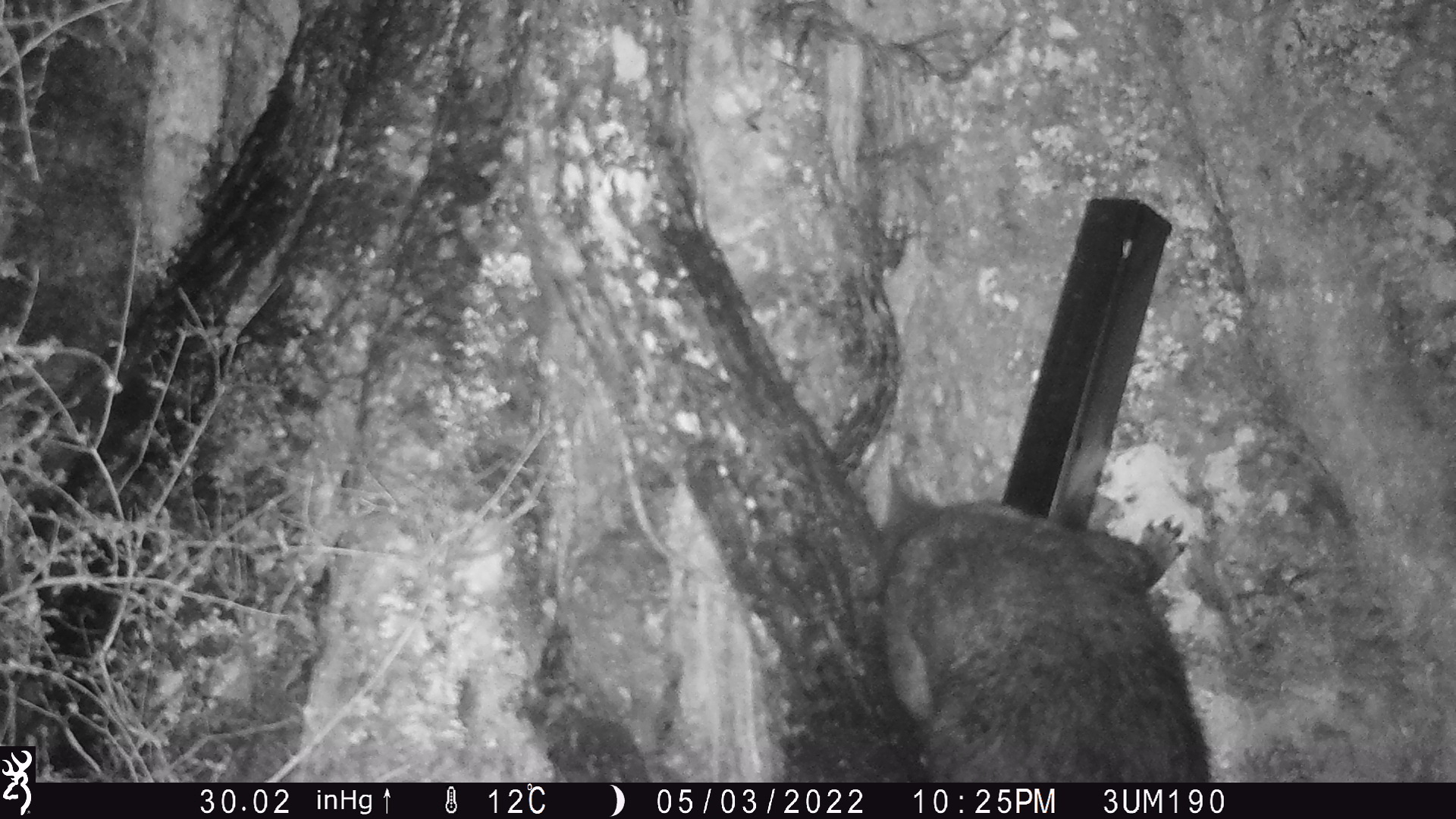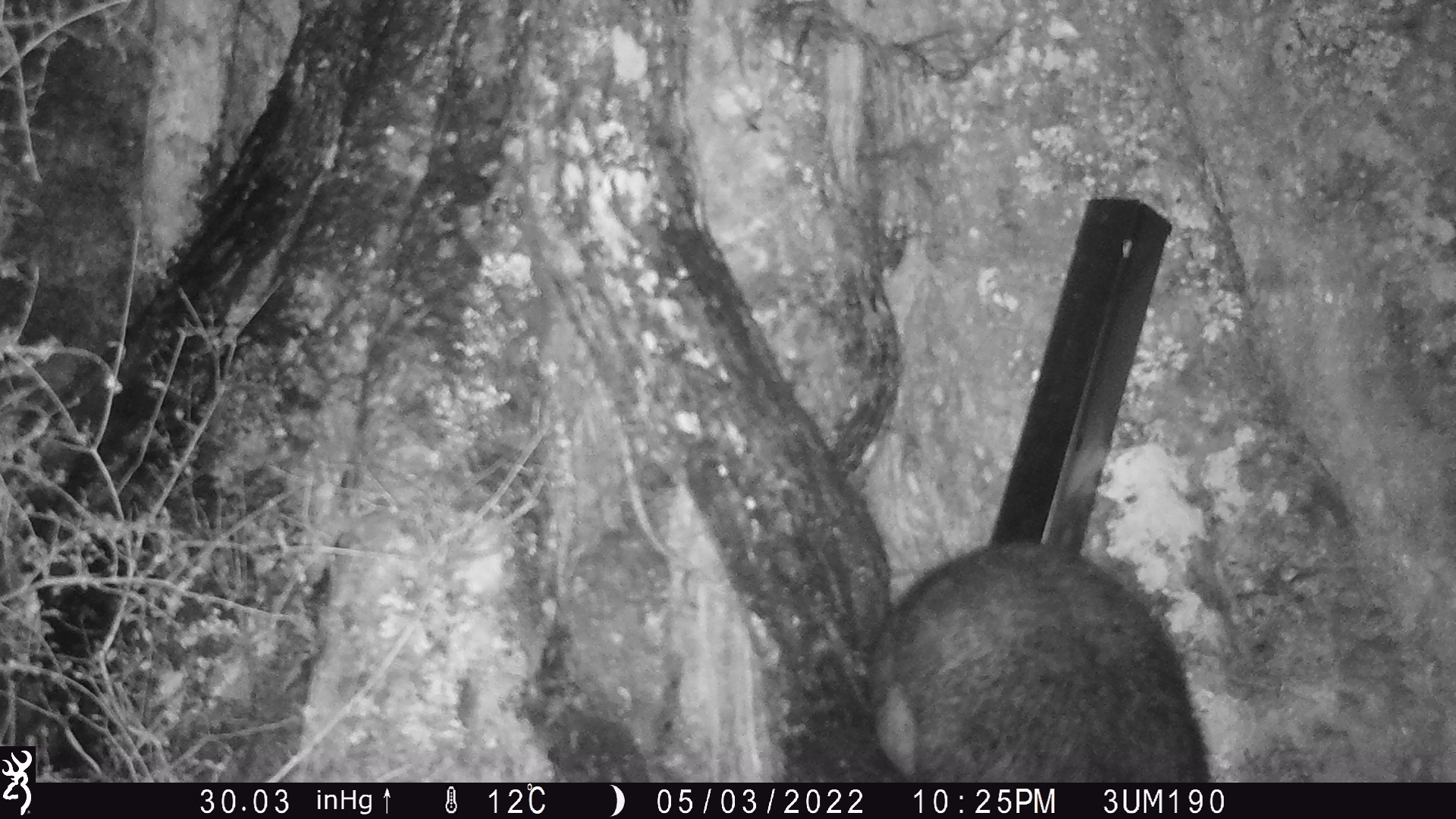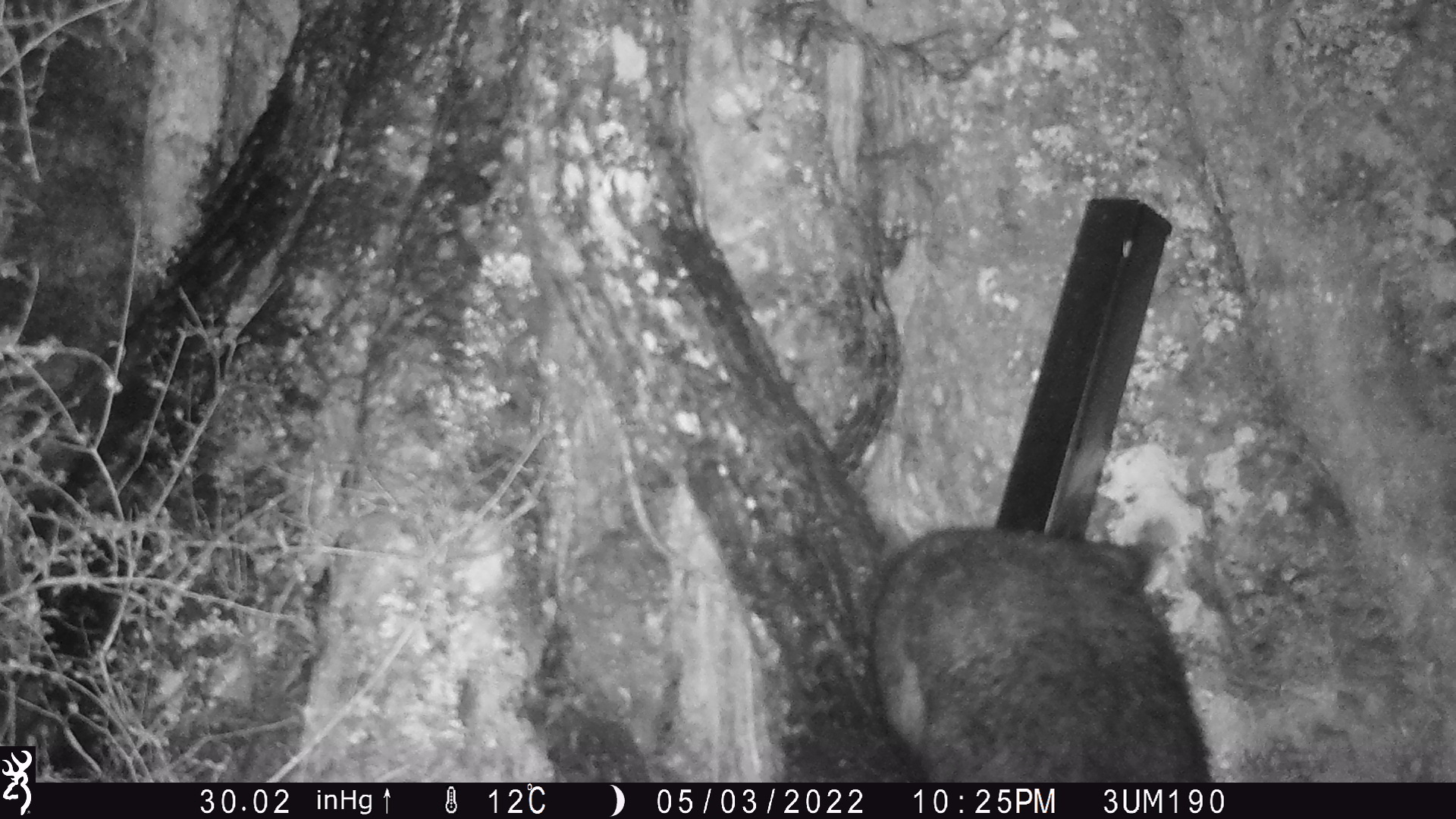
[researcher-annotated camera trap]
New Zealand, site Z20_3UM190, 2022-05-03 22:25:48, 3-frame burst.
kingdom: Animalia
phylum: Chordata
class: Mammalia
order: Diprotodontia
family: Phalangeridae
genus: Trichosurus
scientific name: Trichosurus vulpecula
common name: common brushtail possum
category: possum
Possum (common brushtail possum) (Trichosurus vulpecula).